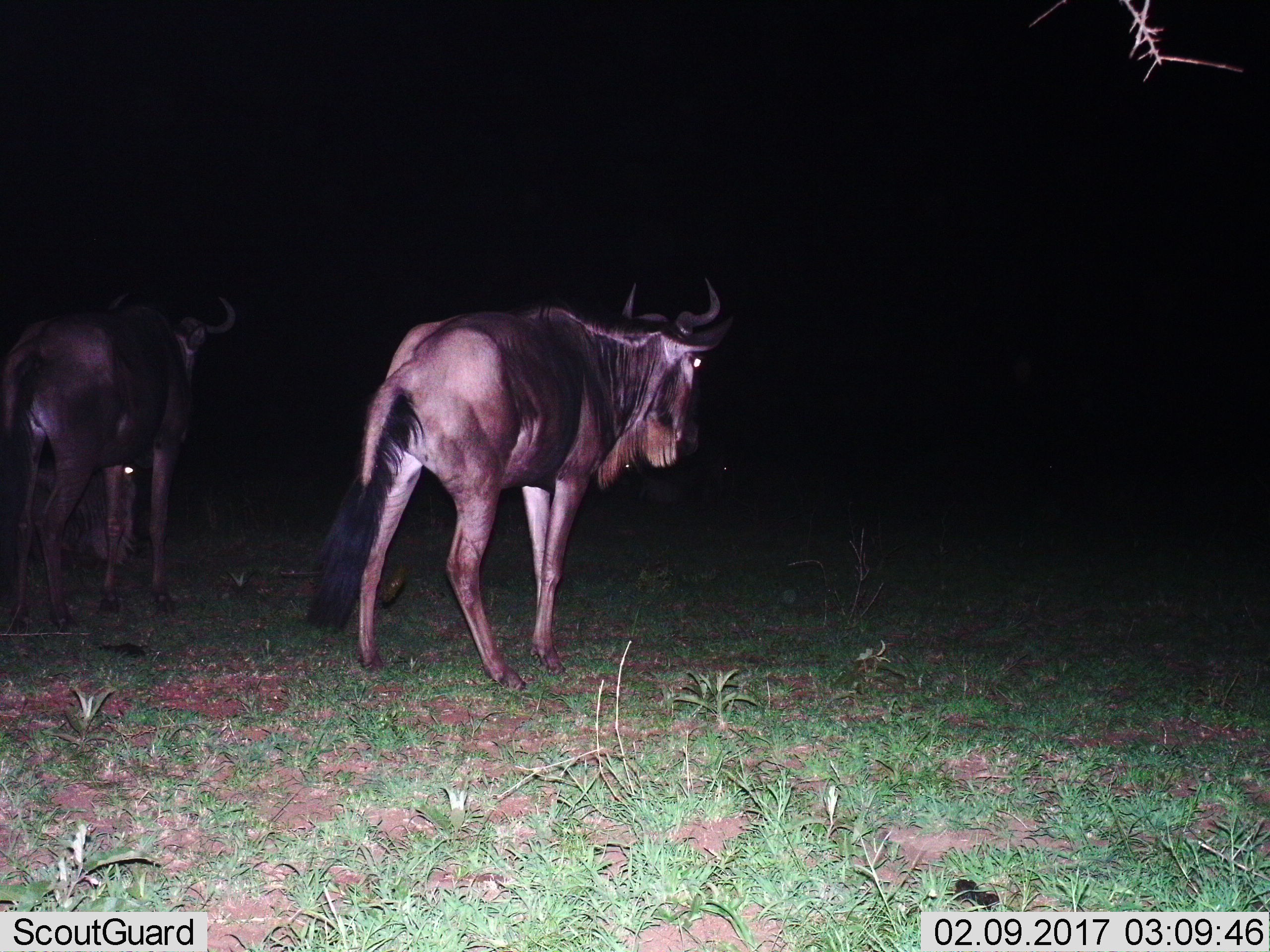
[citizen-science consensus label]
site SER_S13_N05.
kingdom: Animalia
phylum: Chordata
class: Mammalia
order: Artiodactyla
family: Bovidae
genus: Connochaetes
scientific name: Connochaetes taurinus taurinus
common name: blue wildebeest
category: wildebeestblue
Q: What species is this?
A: Wildebeestblue (blue wildebeest) (Connochaetes taurinus taurinus).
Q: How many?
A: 2.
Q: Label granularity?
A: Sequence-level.